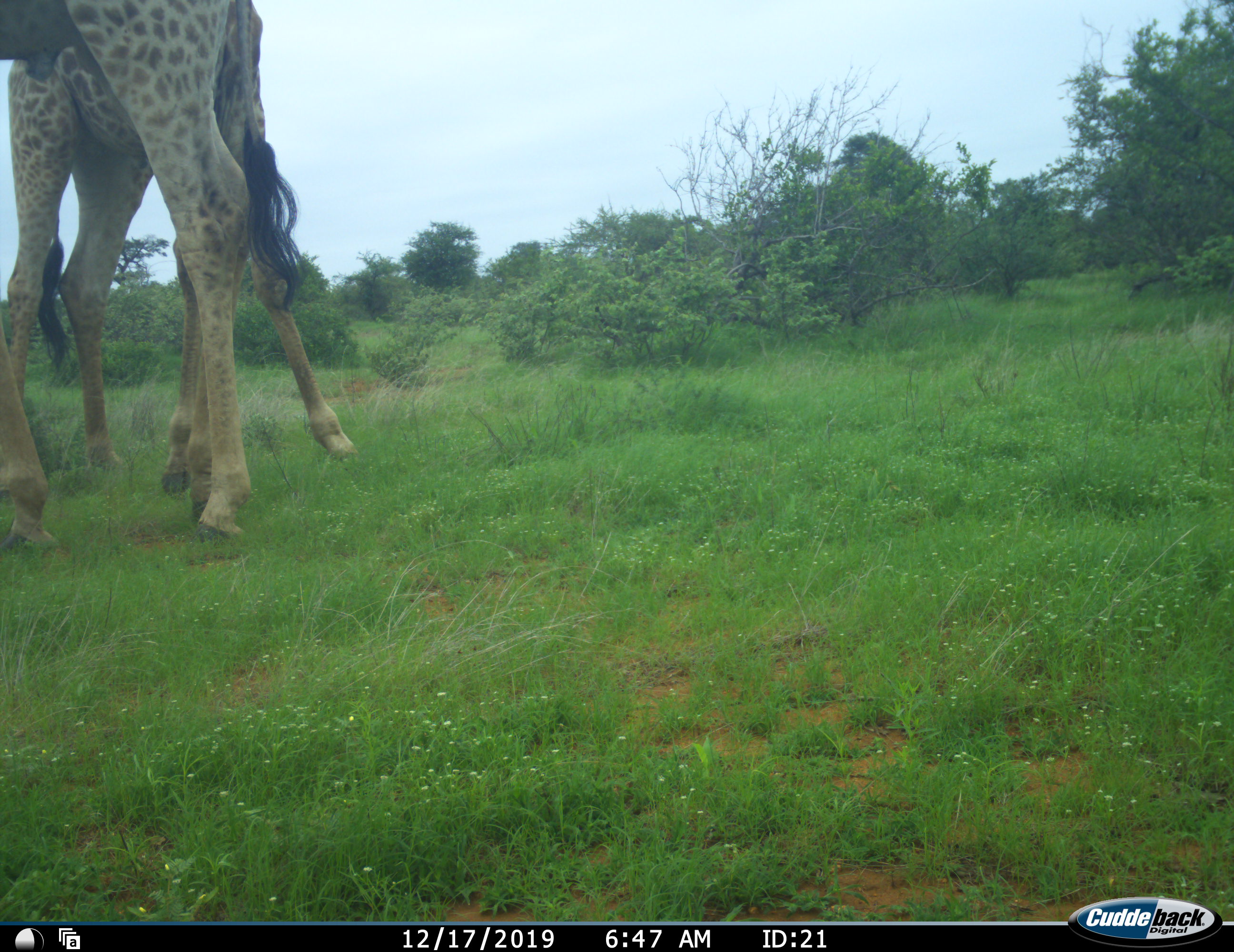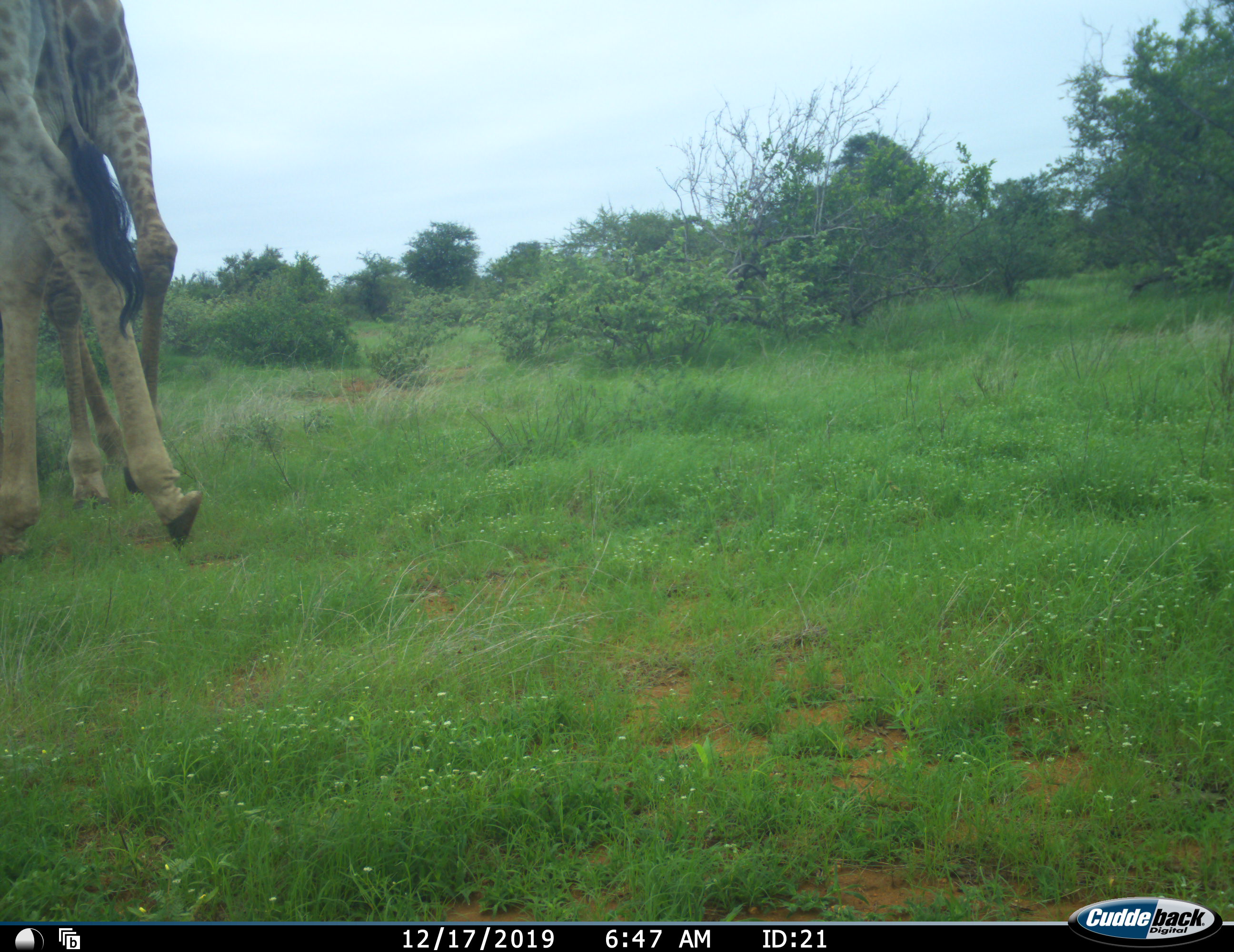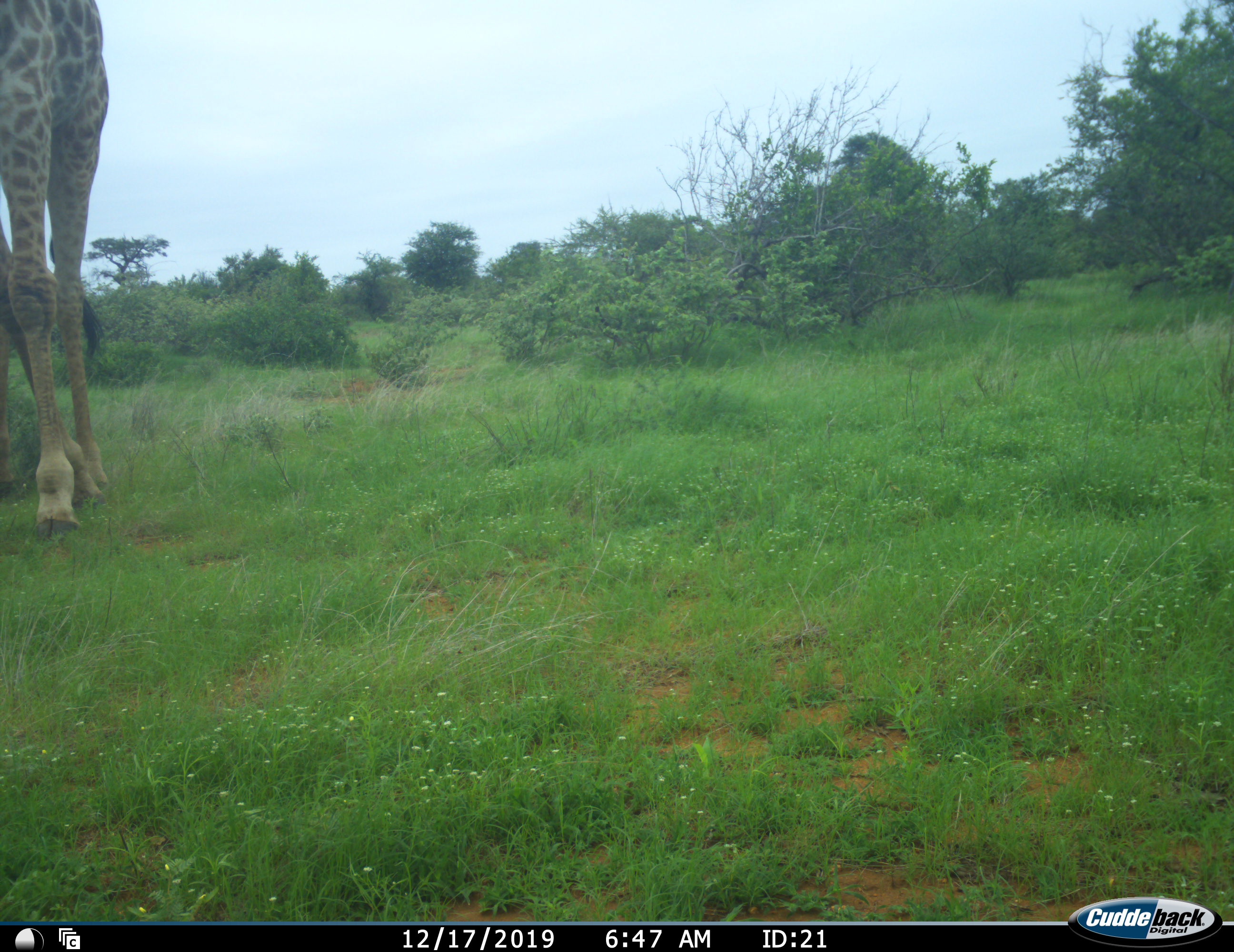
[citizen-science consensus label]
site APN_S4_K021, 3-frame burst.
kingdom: Animalia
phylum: Chordata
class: Mammalia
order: Artiodactyla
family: Giraffidae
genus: Giraffa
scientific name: Giraffa camelopardalis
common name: giraffe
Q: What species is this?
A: Giraffe (Giraffa camelopardalis).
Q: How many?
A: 2.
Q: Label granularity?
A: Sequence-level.